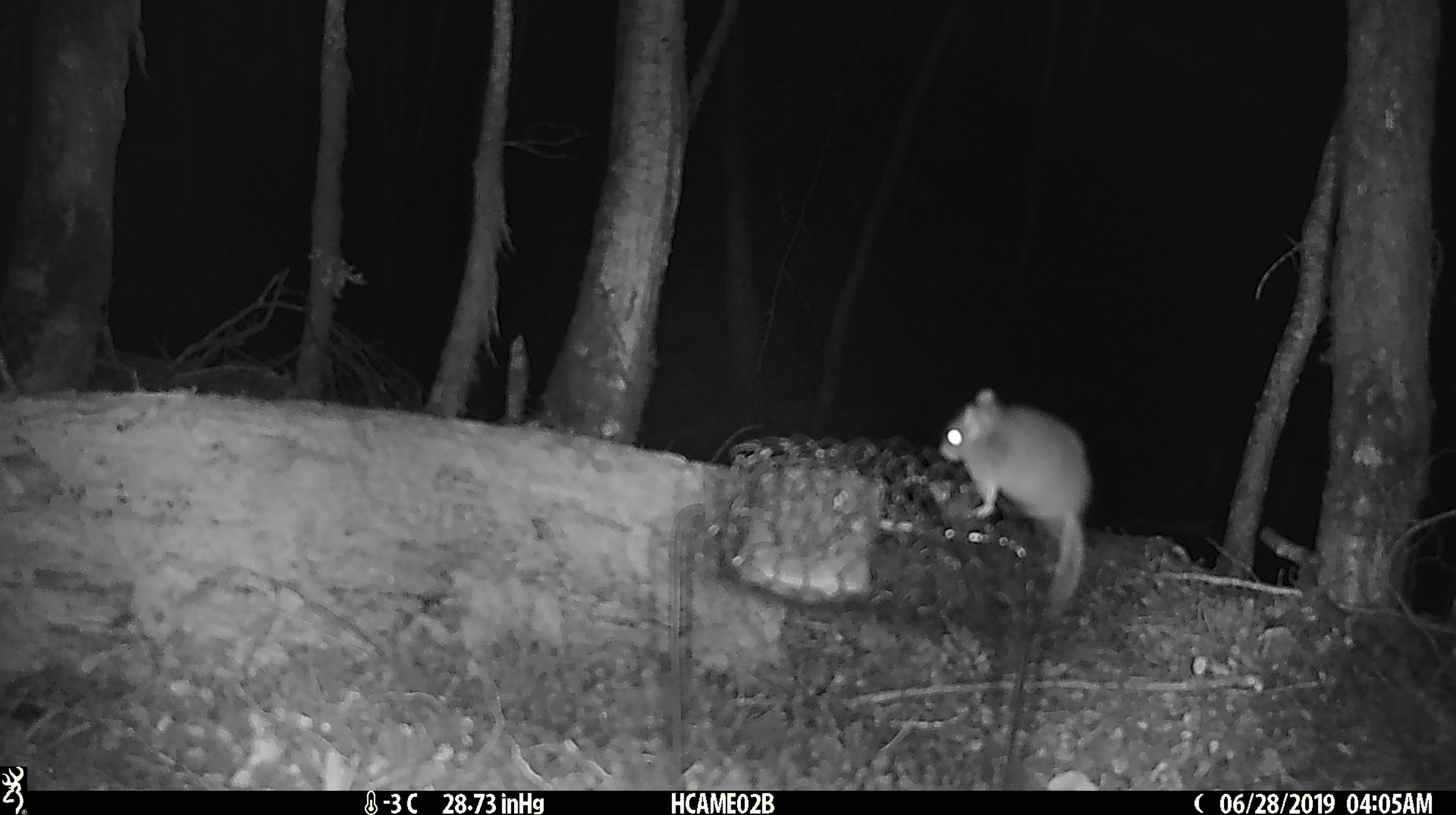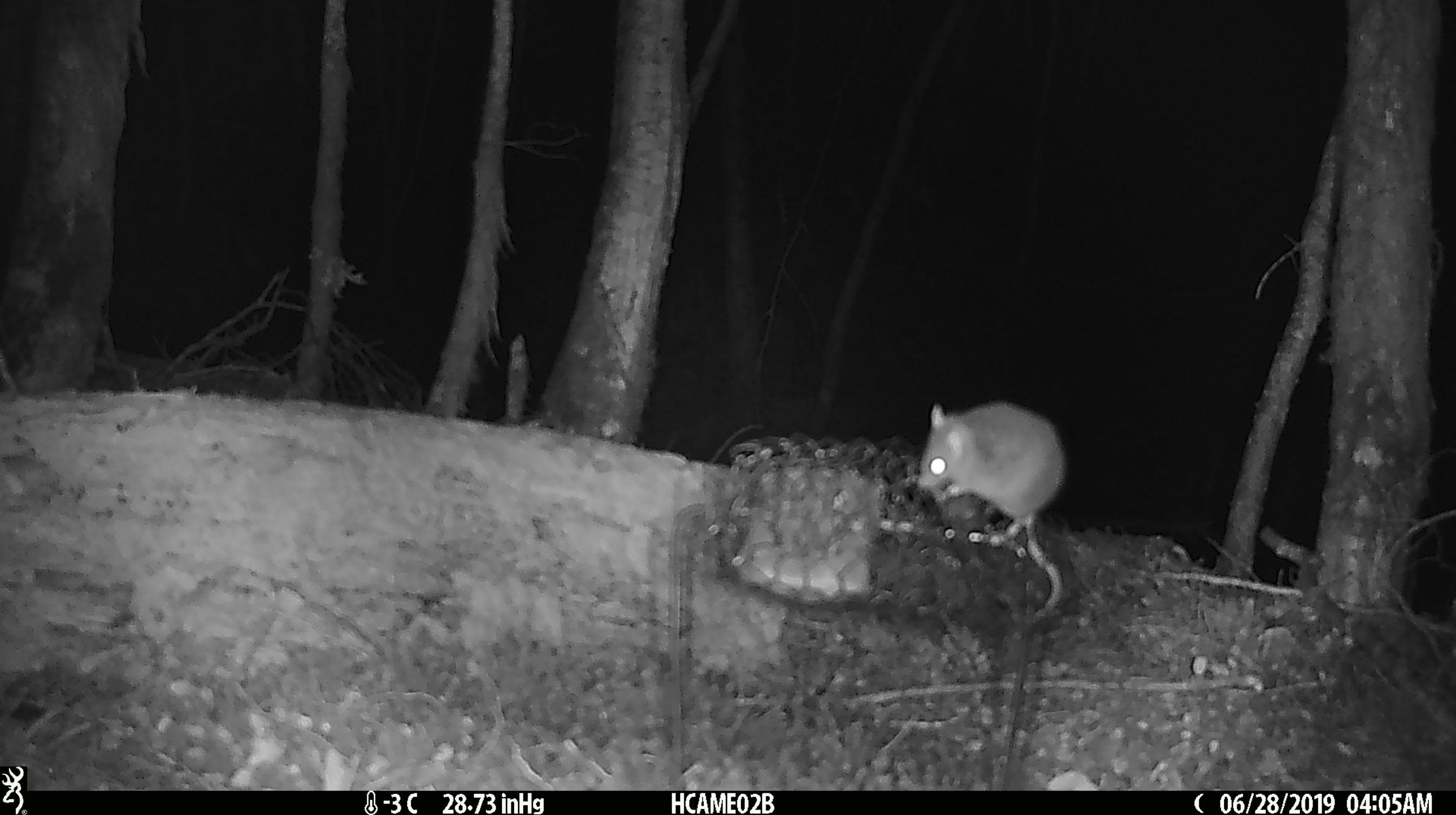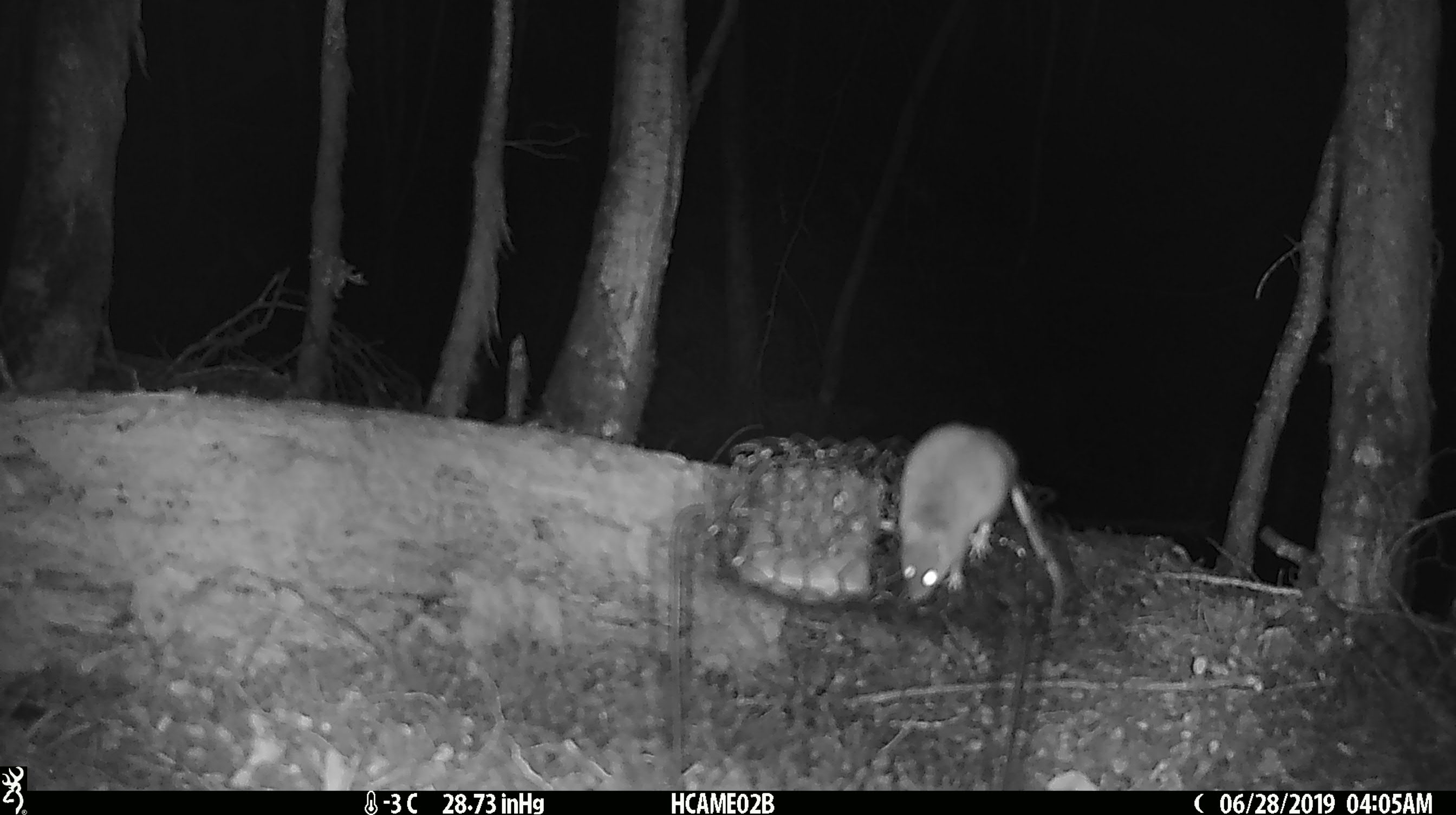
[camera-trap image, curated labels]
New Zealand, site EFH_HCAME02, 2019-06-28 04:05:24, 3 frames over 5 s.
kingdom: Animalia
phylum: Chordata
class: Mammalia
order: Rodentia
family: Muridae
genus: Mus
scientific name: Mus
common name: mouse